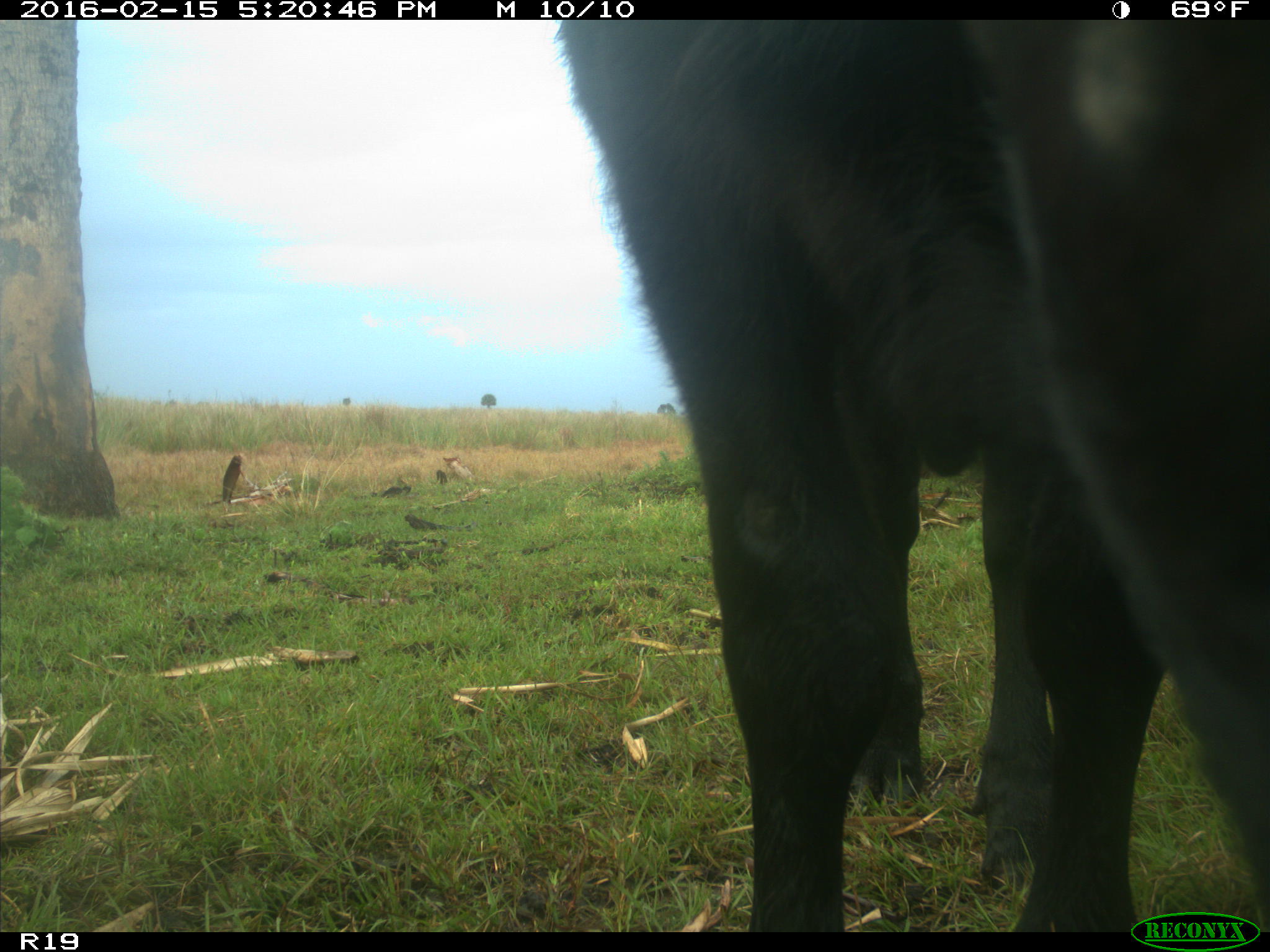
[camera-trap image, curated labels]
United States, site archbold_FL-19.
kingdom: Animalia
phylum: Chordata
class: Mammalia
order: Artiodactyla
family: Bovidae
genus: Bos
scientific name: Bos taurus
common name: domestic cow